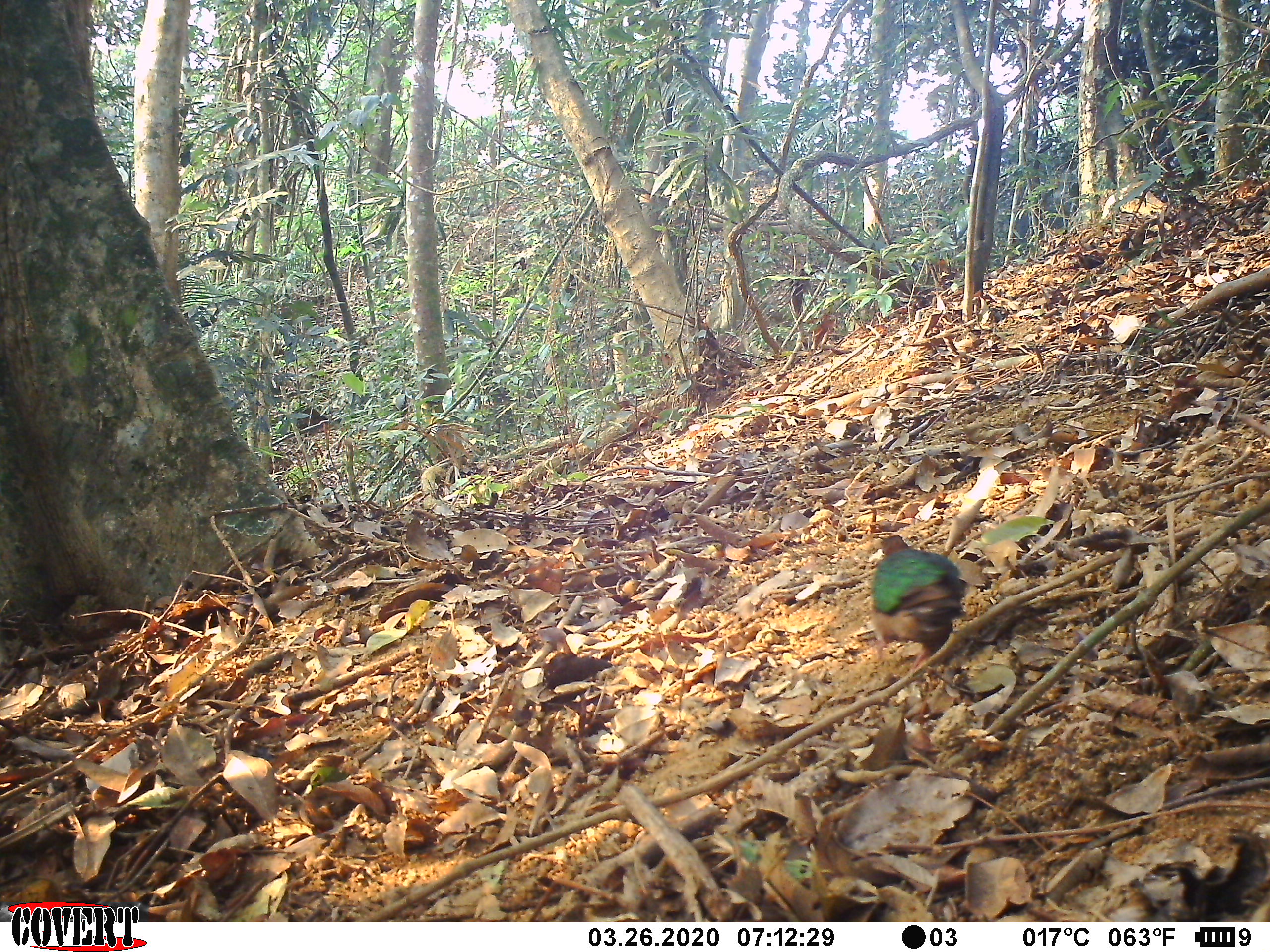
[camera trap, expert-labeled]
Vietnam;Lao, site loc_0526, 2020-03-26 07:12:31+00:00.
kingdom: Animalia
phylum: Chordata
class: Aves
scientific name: Aves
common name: bird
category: unidentified bird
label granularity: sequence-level